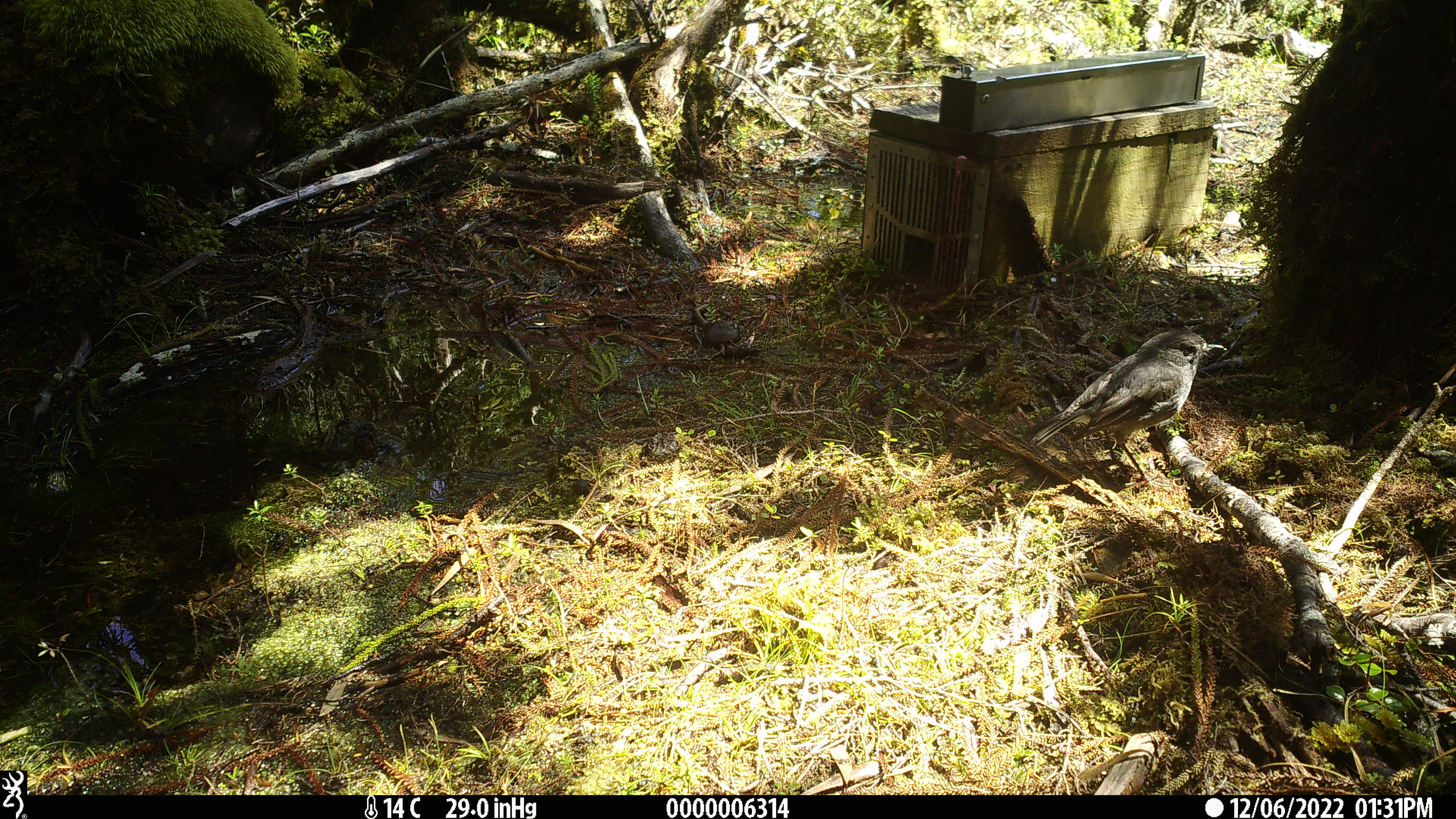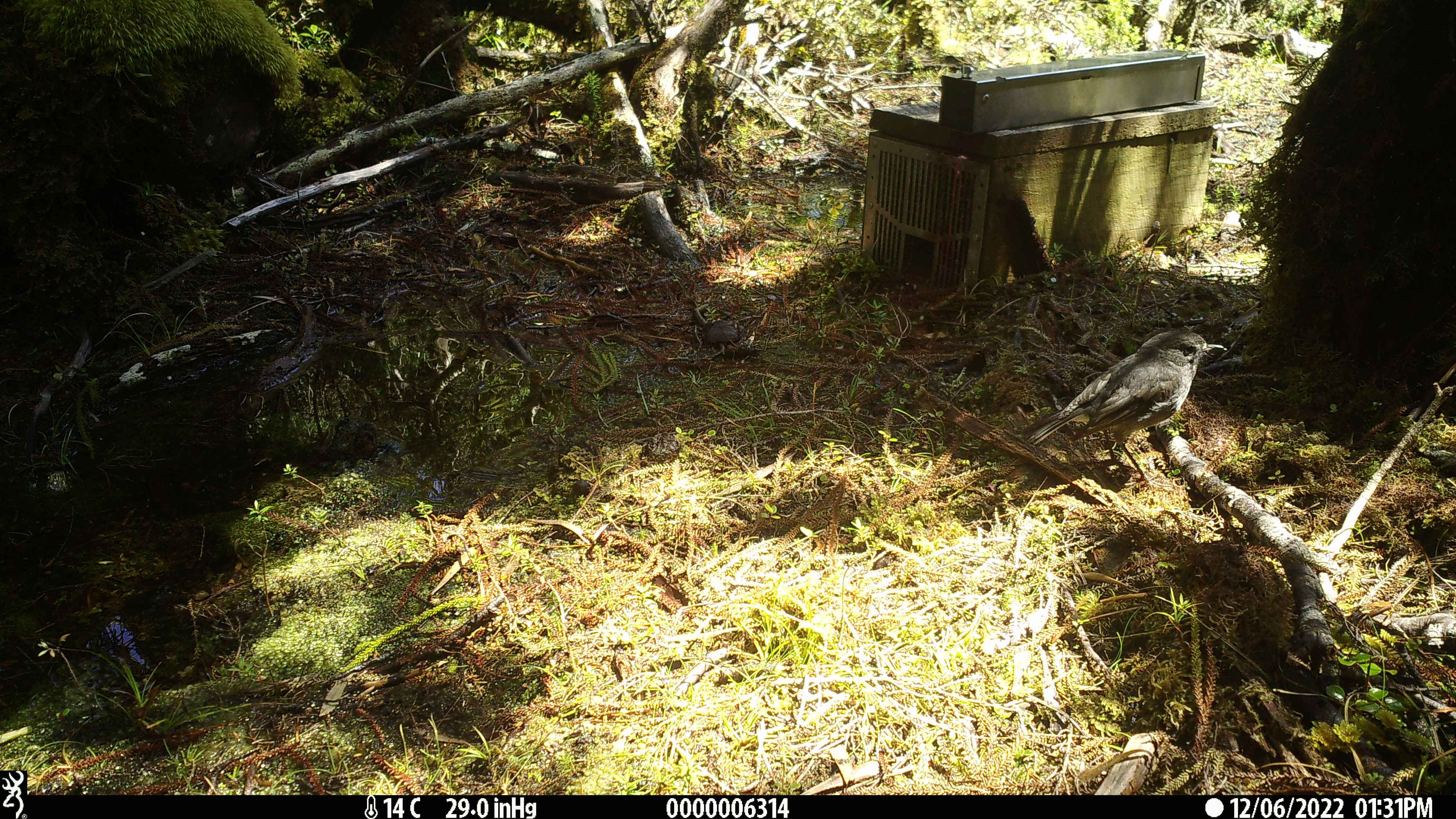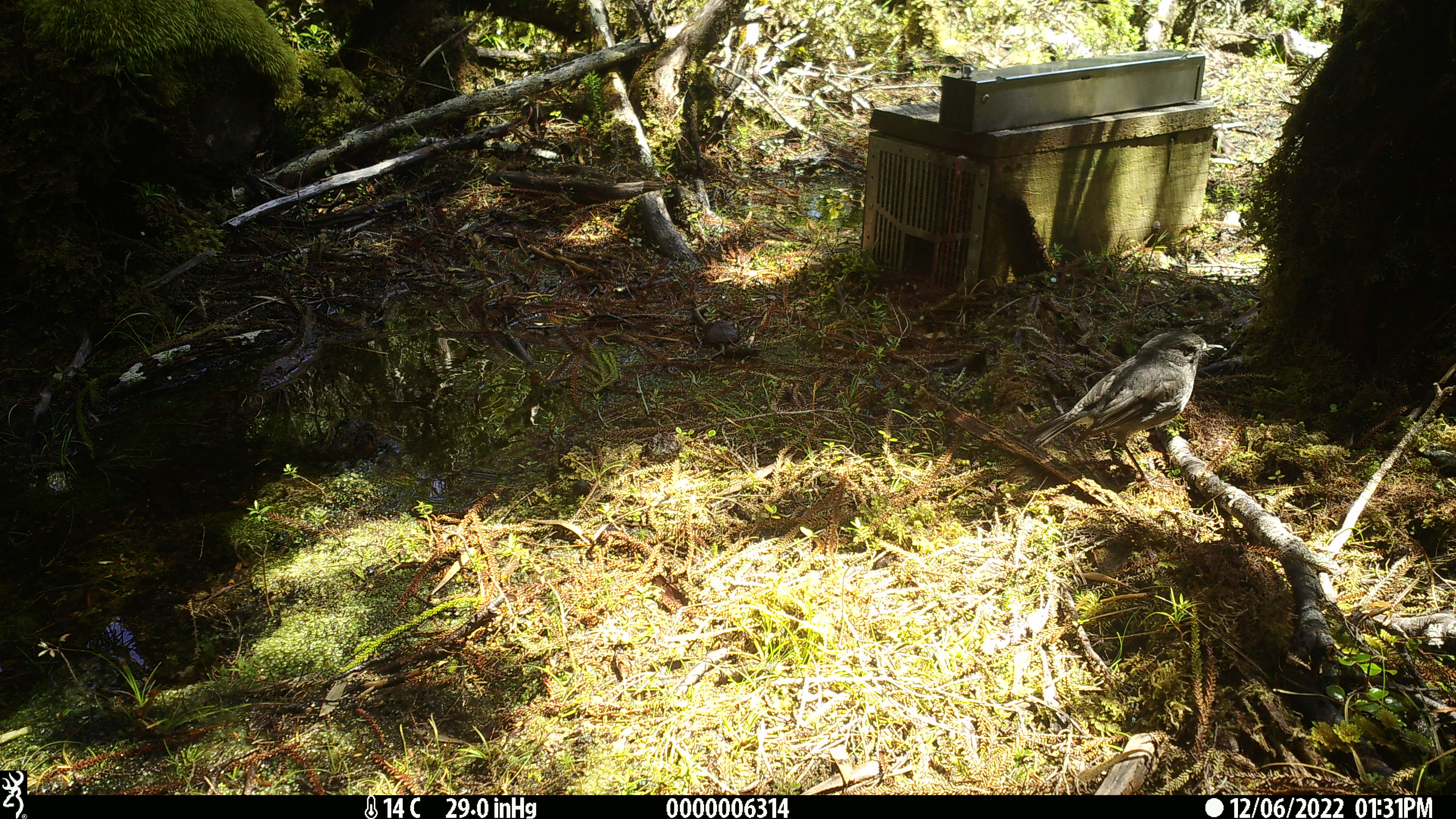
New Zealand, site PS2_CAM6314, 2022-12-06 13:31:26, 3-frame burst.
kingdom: Animalia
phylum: Chordata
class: Aves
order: Passeriformes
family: Petroicidae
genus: Petroica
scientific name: Petroica australis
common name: new zealand robin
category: robin